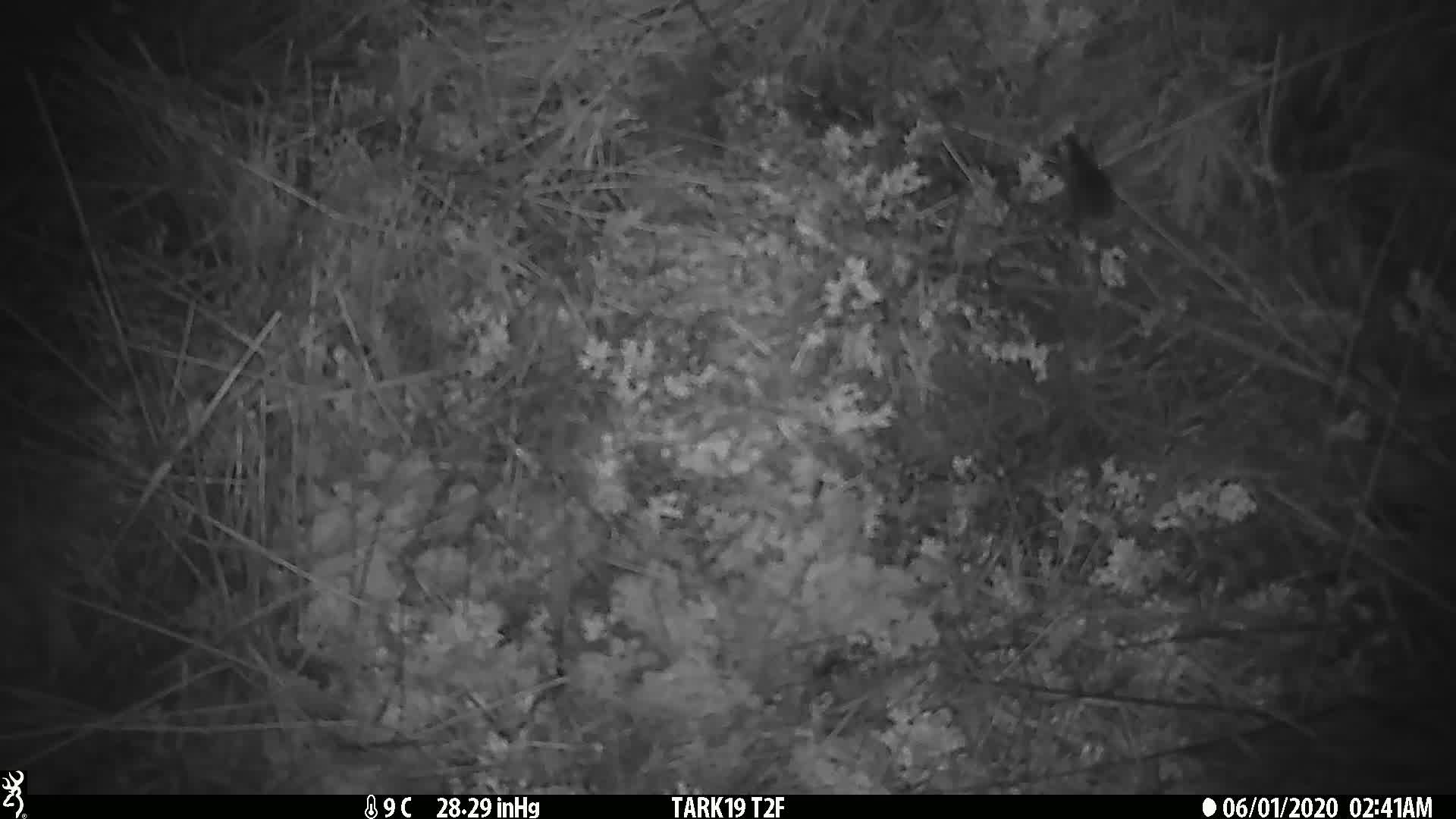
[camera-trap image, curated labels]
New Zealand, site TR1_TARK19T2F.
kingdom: Animalia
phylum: Chordata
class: Mammalia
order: Rodentia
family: Muridae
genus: Mus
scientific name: Mus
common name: mouse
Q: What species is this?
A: Mouse (Mus).